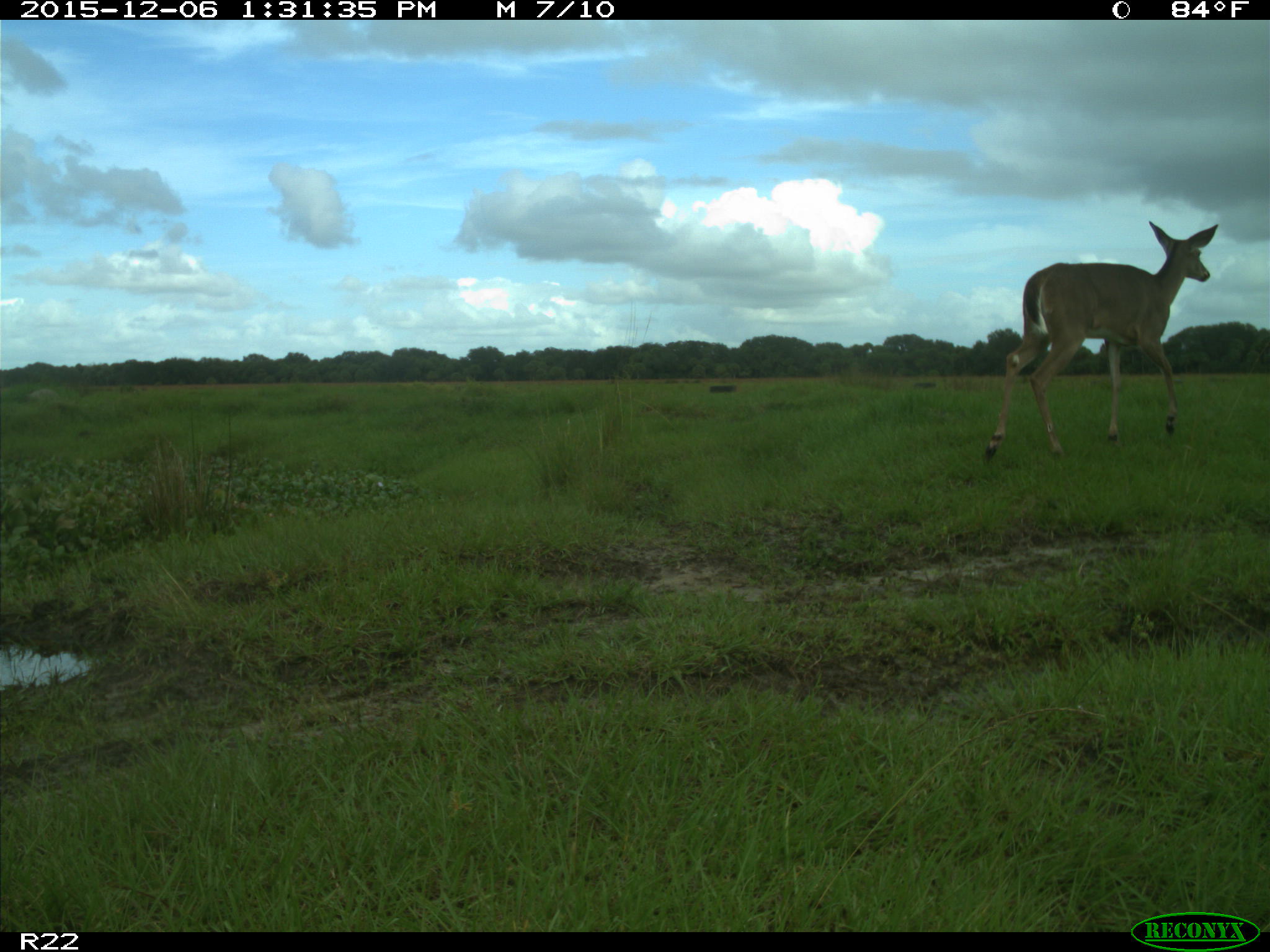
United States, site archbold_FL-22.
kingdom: Animalia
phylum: Chordata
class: Mammalia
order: Artiodactyla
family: Cervidae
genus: Odocoileus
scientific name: Odocoileus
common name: deer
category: unidentified deer